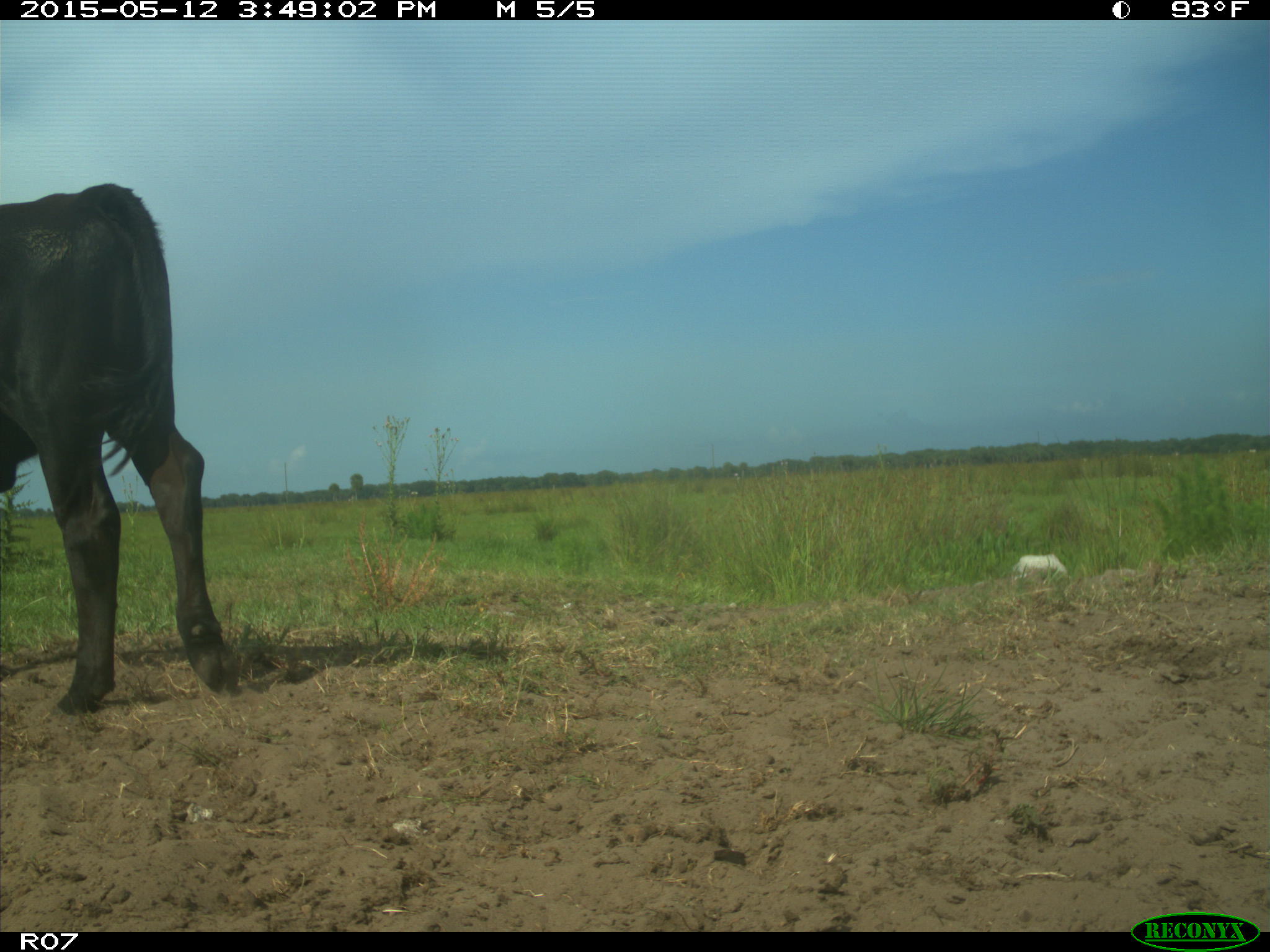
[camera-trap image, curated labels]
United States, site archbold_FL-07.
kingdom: Animalia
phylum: Chordata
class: Mammalia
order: Artiodactyla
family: Bovidae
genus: Bos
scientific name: Bos taurus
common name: domestic cow